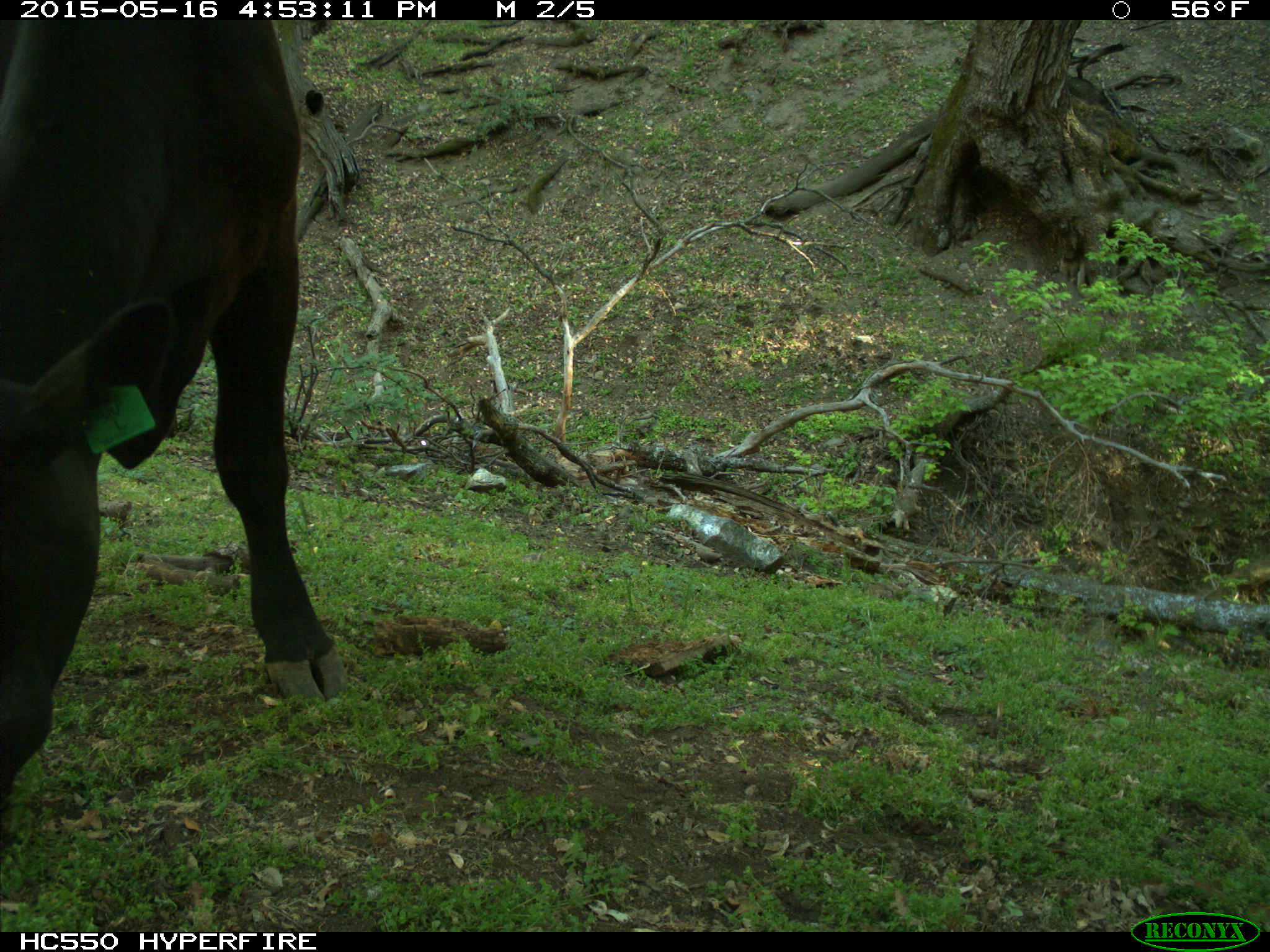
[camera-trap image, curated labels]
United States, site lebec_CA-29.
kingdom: Animalia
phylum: Chordata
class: Mammalia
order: Artiodactyla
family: Bovidae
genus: Bos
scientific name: Bos taurus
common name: domestic cow